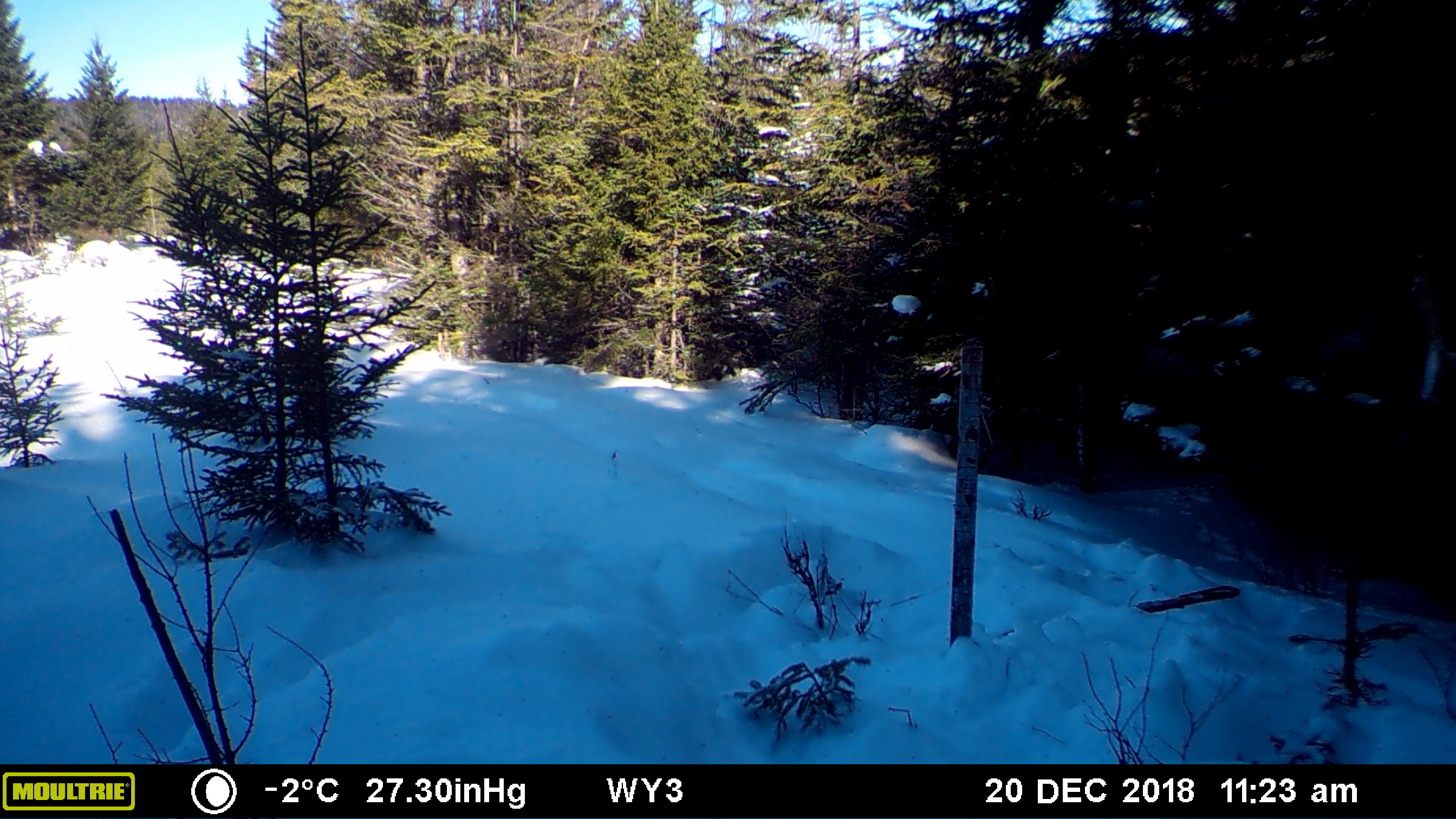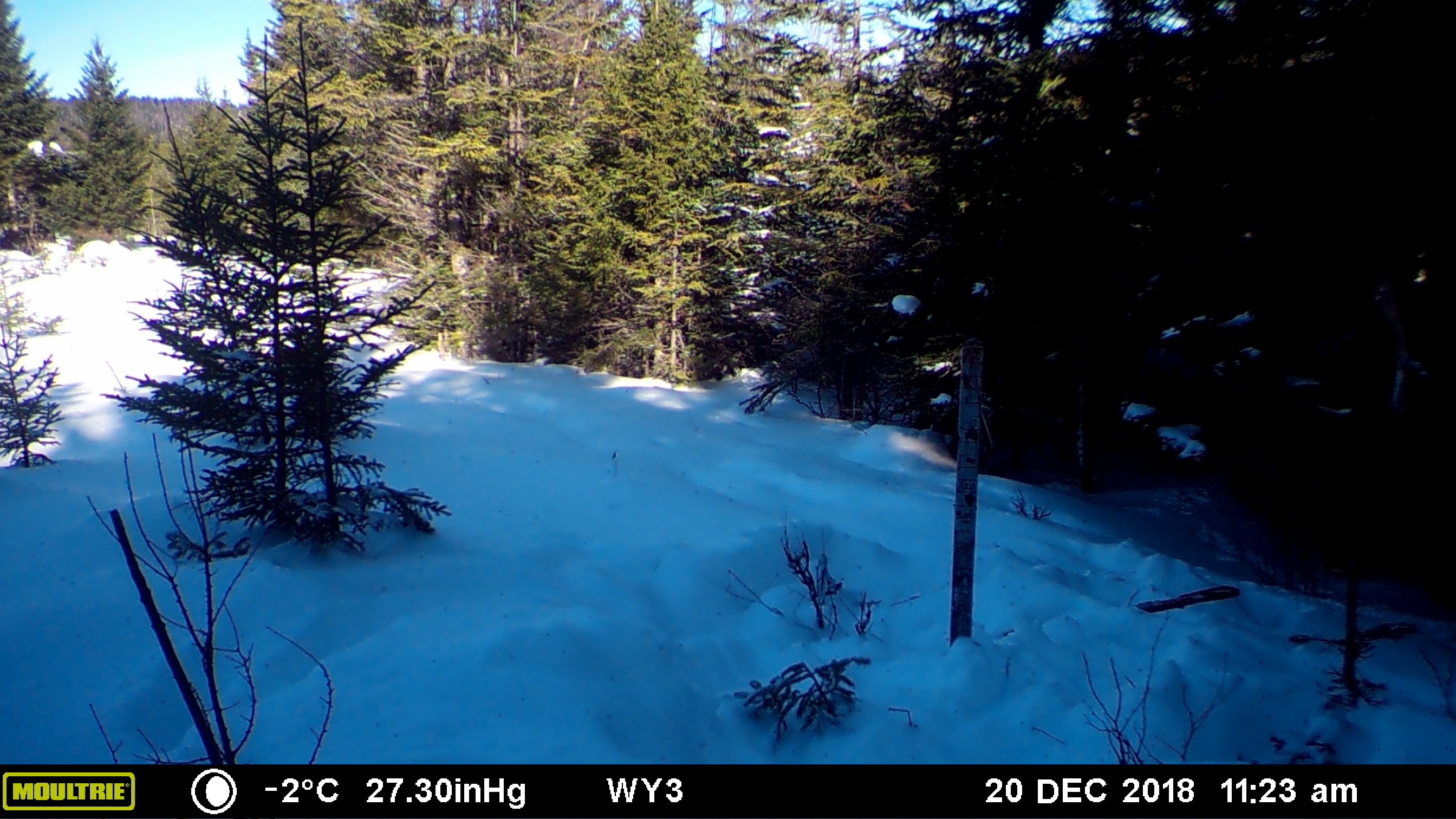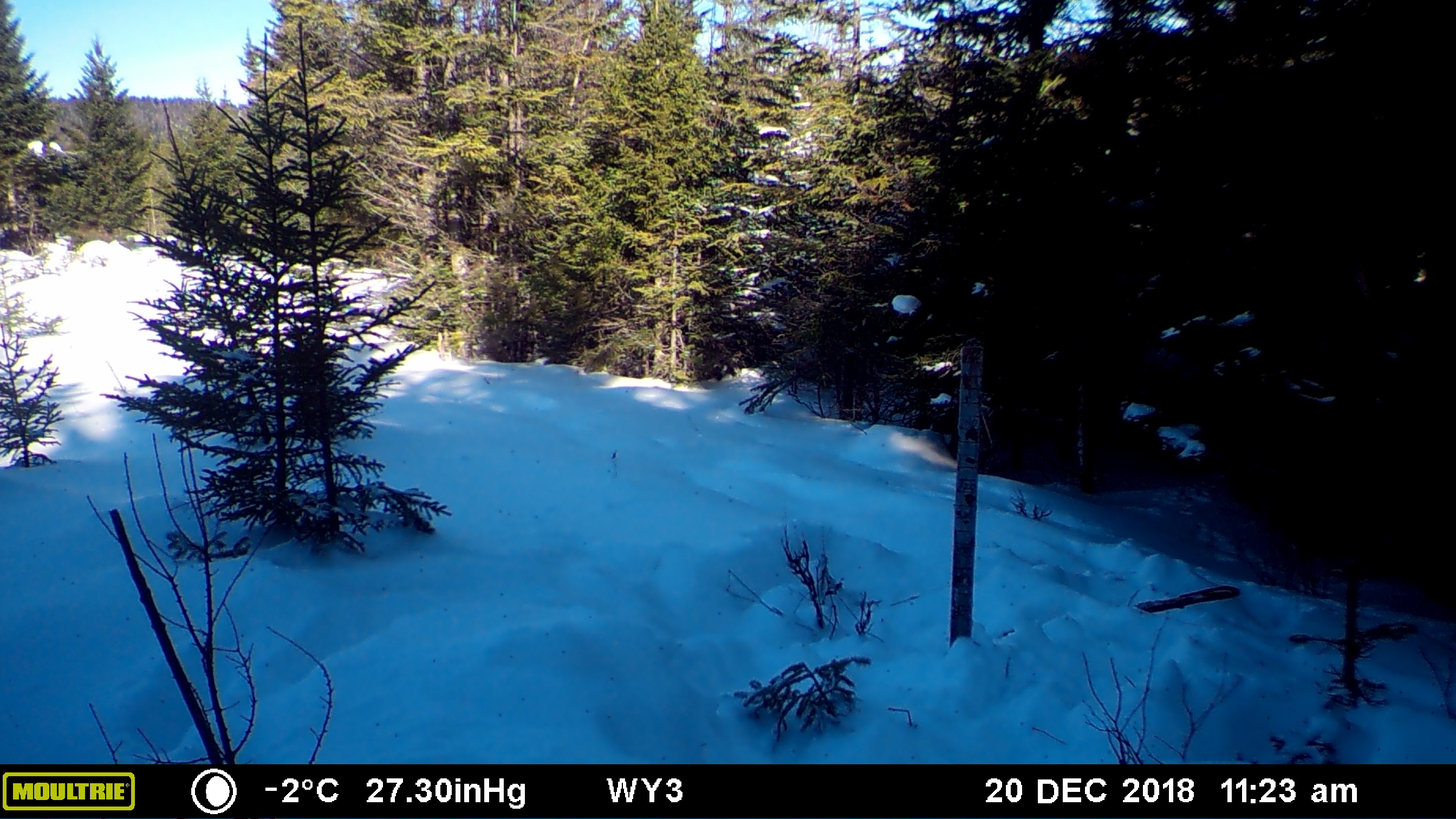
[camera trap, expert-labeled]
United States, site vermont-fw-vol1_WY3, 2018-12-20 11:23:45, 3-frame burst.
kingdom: Animalia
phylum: Chordata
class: Mammalia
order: Artiodactyla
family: Cervidae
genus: Alces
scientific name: Alces alces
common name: moose